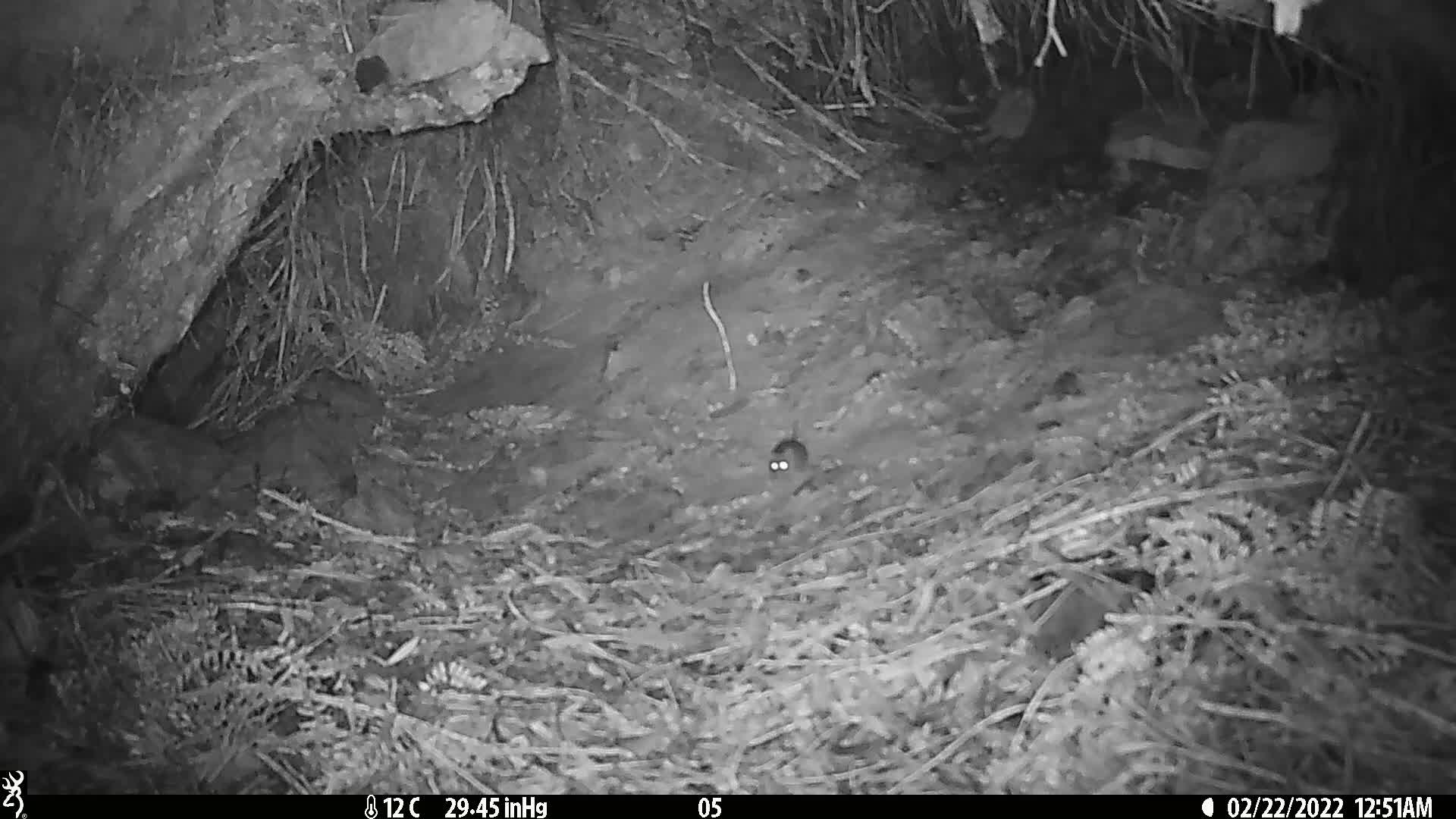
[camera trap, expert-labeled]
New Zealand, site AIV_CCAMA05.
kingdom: Animalia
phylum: Chordata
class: Mammalia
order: Rodentia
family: Muridae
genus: Mus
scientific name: Mus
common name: mouse